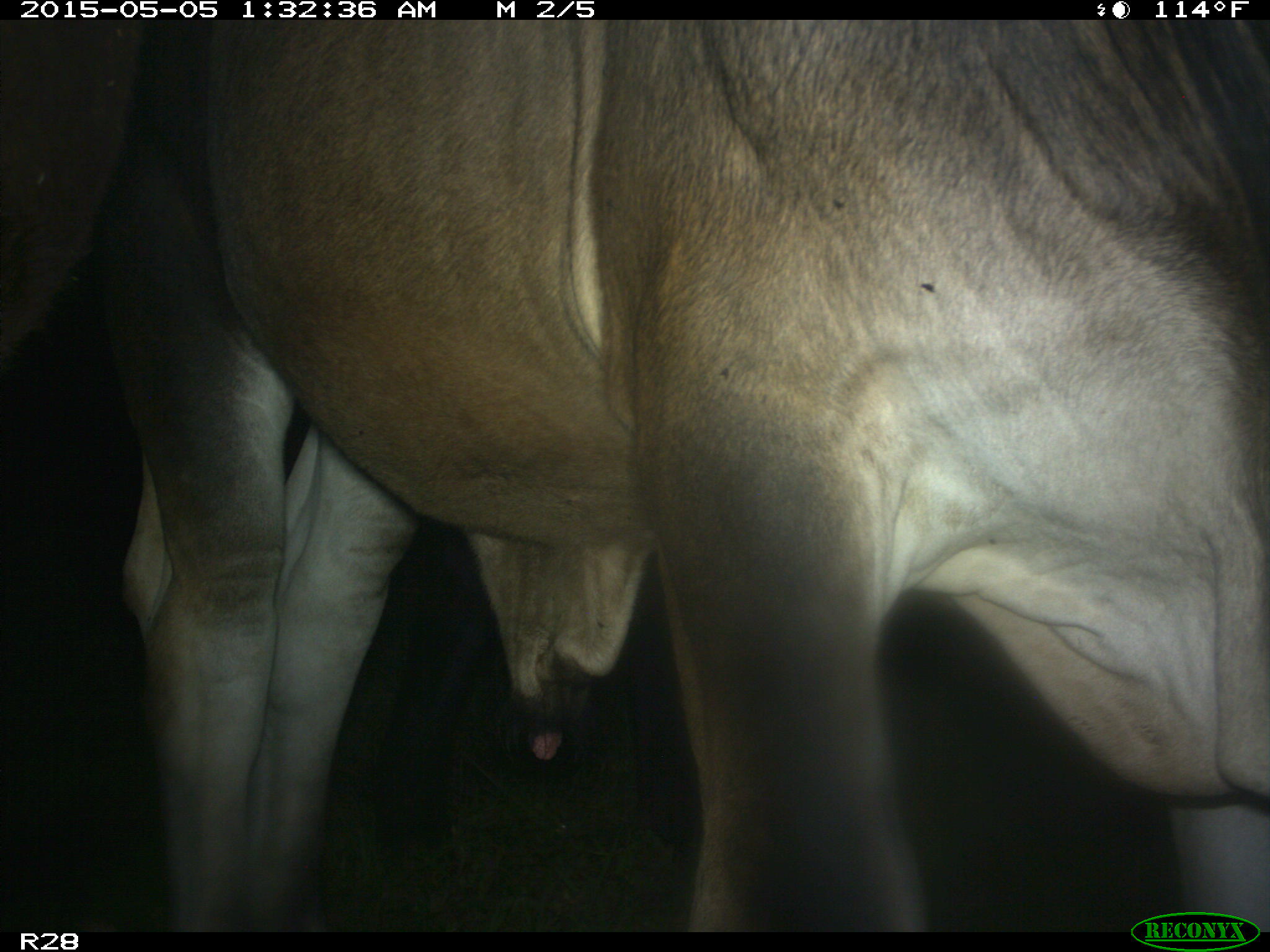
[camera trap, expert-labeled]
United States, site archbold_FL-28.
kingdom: Animalia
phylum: Chordata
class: Mammalia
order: Artiodactyla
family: Bovidae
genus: Bos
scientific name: Bos taurus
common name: domestic cow